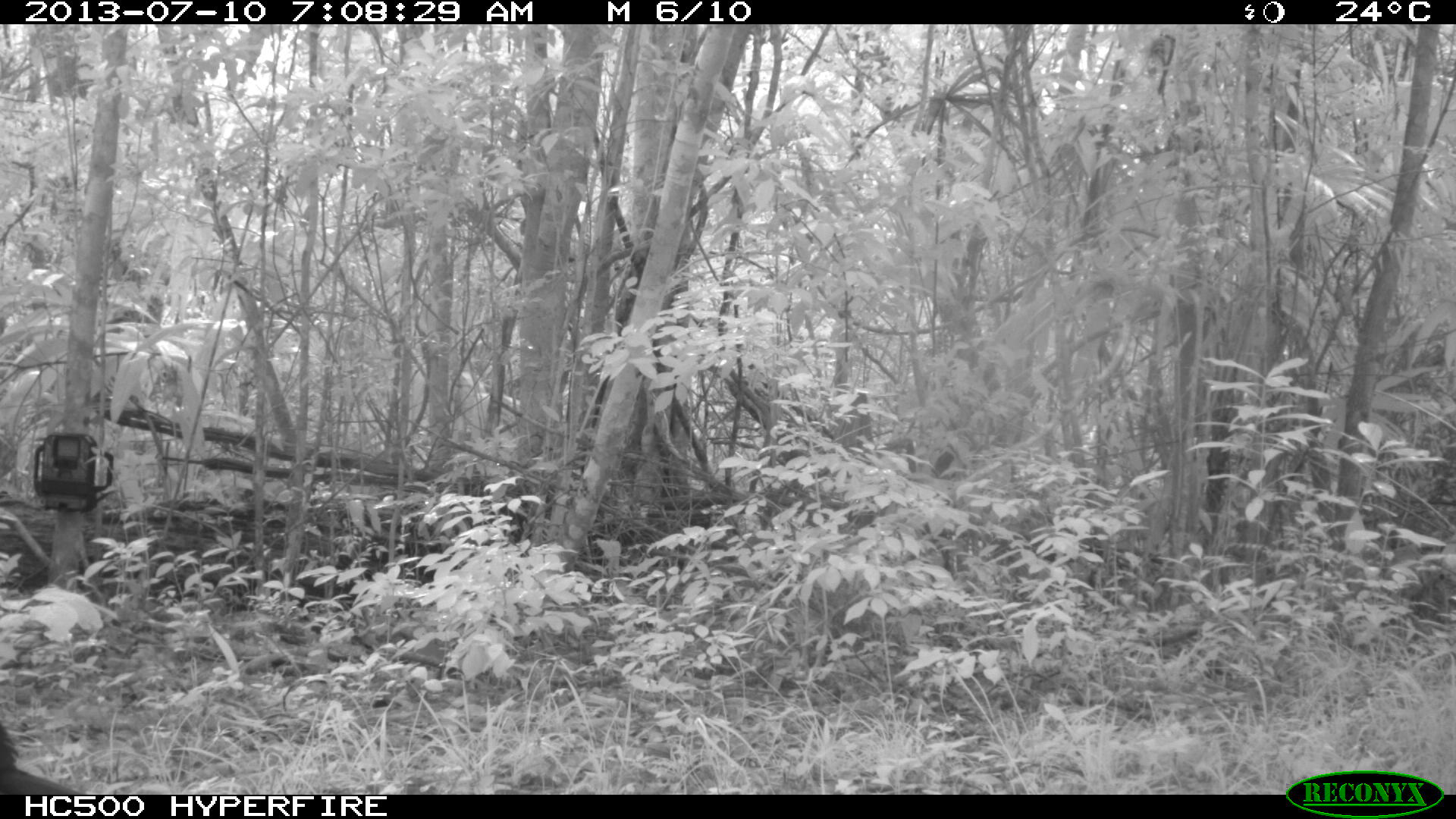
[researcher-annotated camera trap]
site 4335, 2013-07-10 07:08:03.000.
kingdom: Animalia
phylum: Chordata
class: Aves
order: Galliformes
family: Cracidae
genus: Crax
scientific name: Crax rubra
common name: great curassow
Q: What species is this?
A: Crax rubra (great curassow).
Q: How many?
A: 1.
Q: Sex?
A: Male.